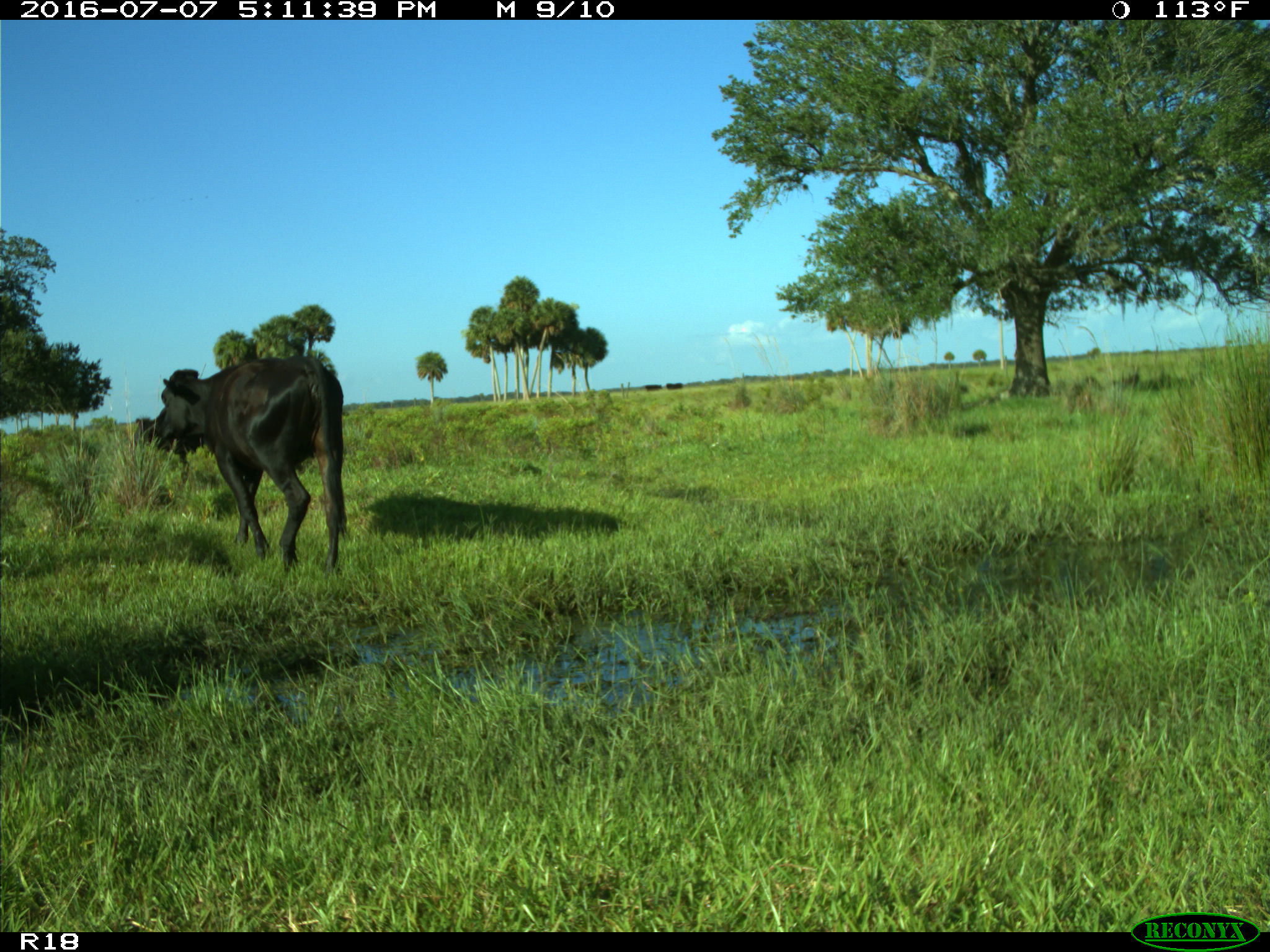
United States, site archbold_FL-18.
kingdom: Animalia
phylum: Chordata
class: Mammalia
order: Artiodactyla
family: Bovidae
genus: Bos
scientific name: Bos taurus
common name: domestic cow